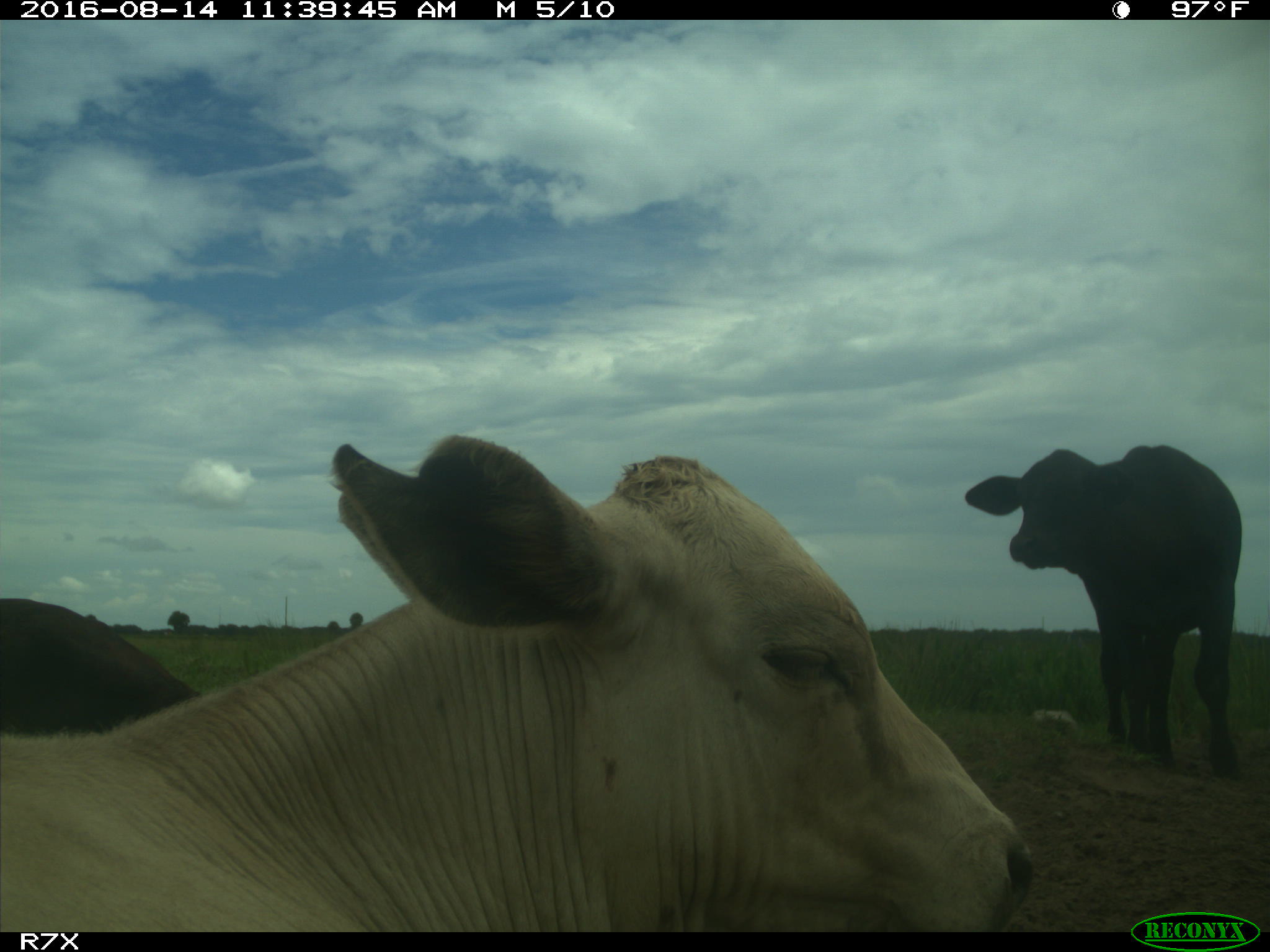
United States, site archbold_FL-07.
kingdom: Animalia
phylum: Chordata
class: Mammalia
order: Artiodactyla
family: Bovidae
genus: Bos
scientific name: Bos taurus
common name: domestic cow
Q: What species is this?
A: Bos taurus (domestic cow).